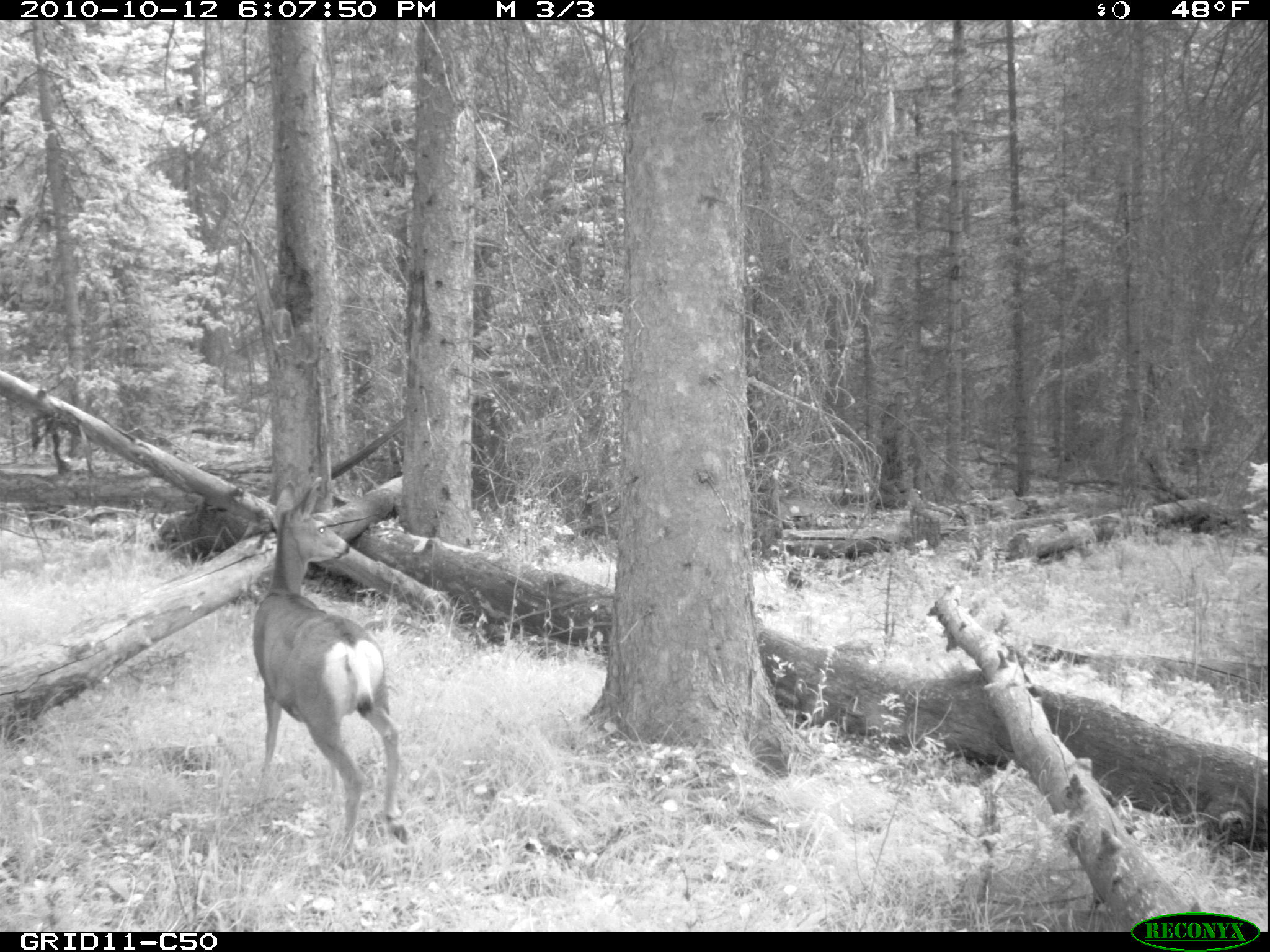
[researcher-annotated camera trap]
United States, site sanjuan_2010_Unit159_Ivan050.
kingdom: Animalia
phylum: Chordata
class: Mammalia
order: Artiodactyla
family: Cervidae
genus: Odocoileus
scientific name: Odocoileus hemionus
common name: mule deer